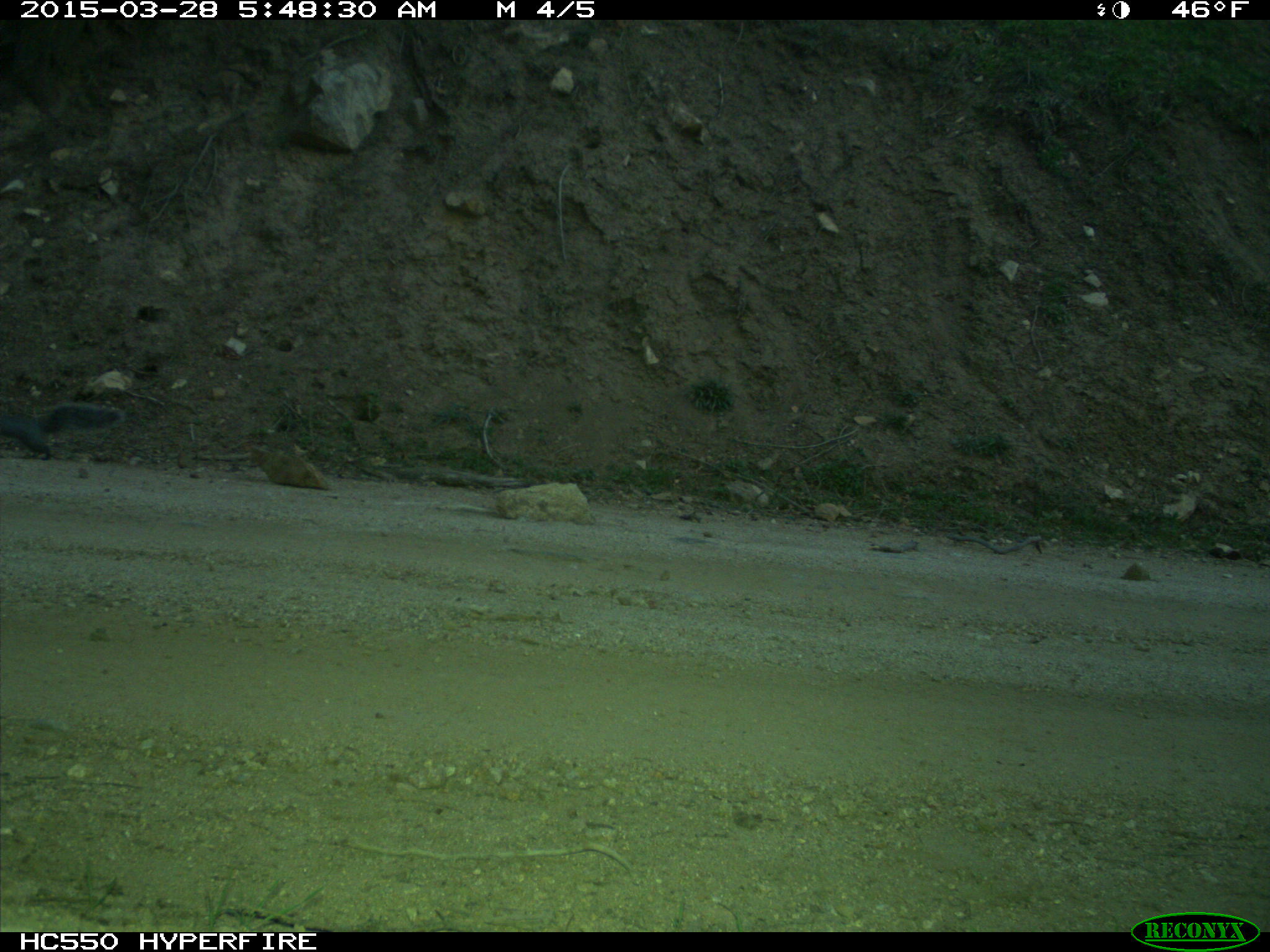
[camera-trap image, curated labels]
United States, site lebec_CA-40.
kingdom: Animalia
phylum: Chordata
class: Mammalia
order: Rodentia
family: Sciuridae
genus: Sciurus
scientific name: Sciurus carolinensis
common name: eastern gray squirrel